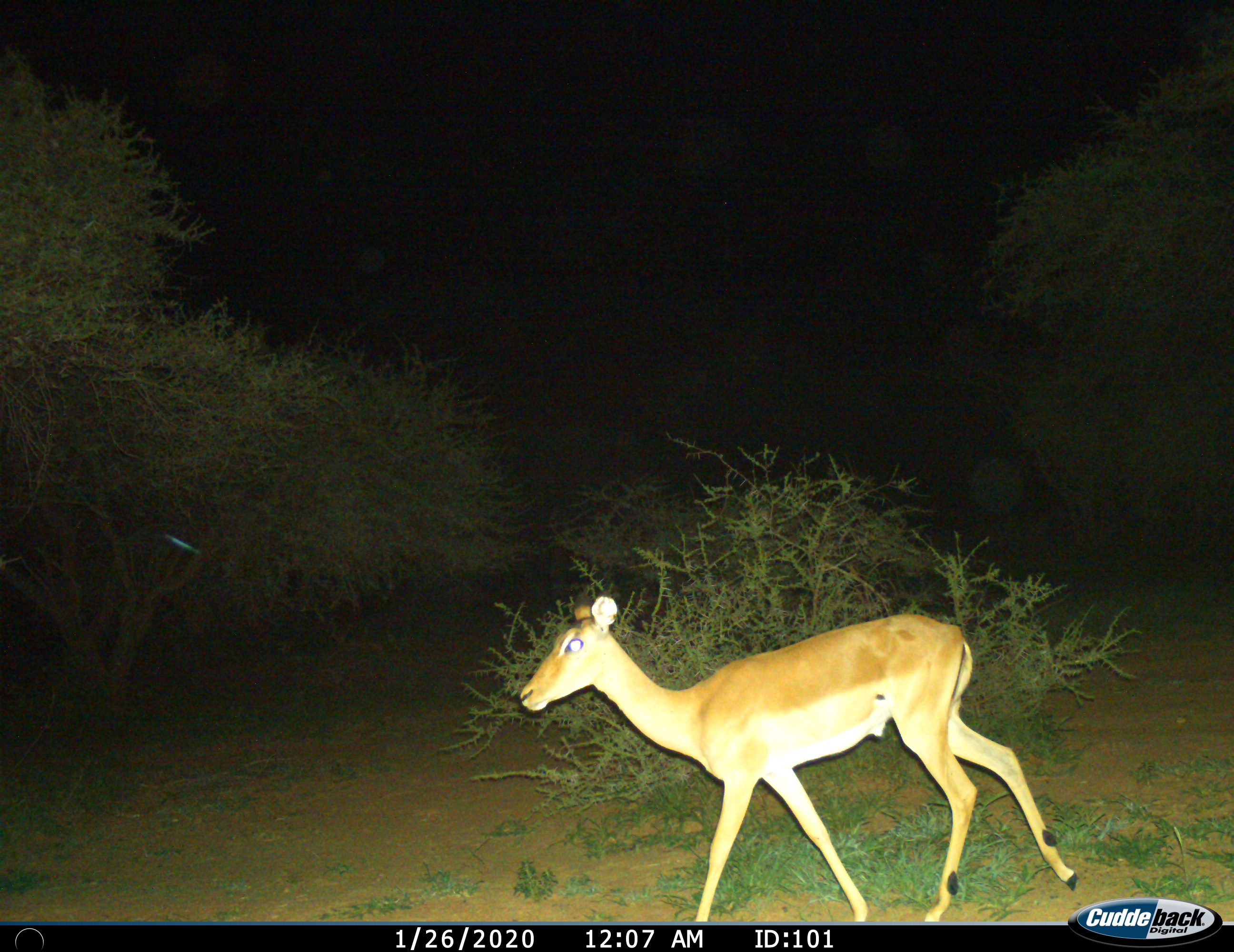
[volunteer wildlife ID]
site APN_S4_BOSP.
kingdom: Animalia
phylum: Chordata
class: Mammalia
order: Artiodactyla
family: Bovidae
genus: Aepyceros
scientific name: Aepyceros melampus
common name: impala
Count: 1.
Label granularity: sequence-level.